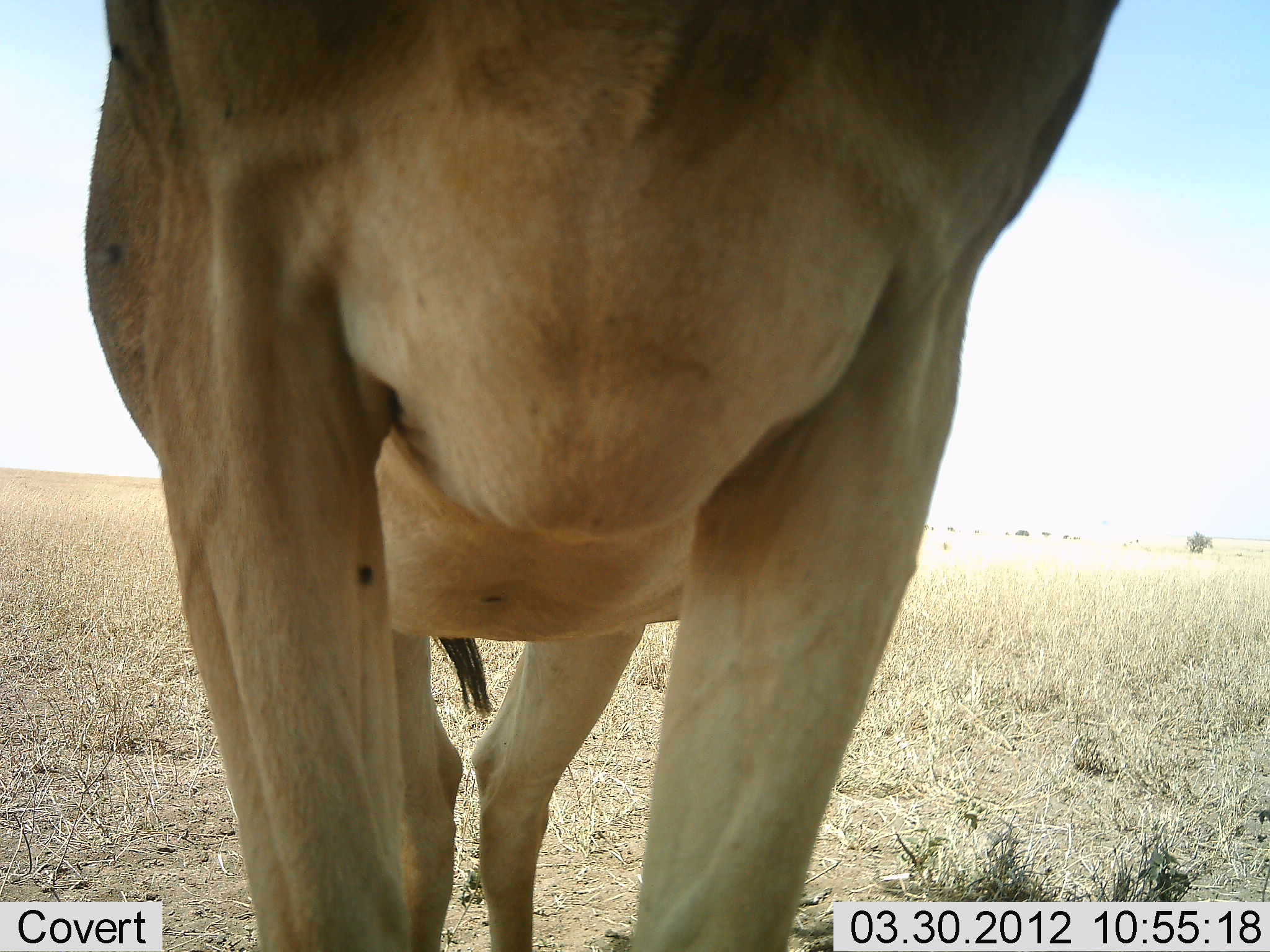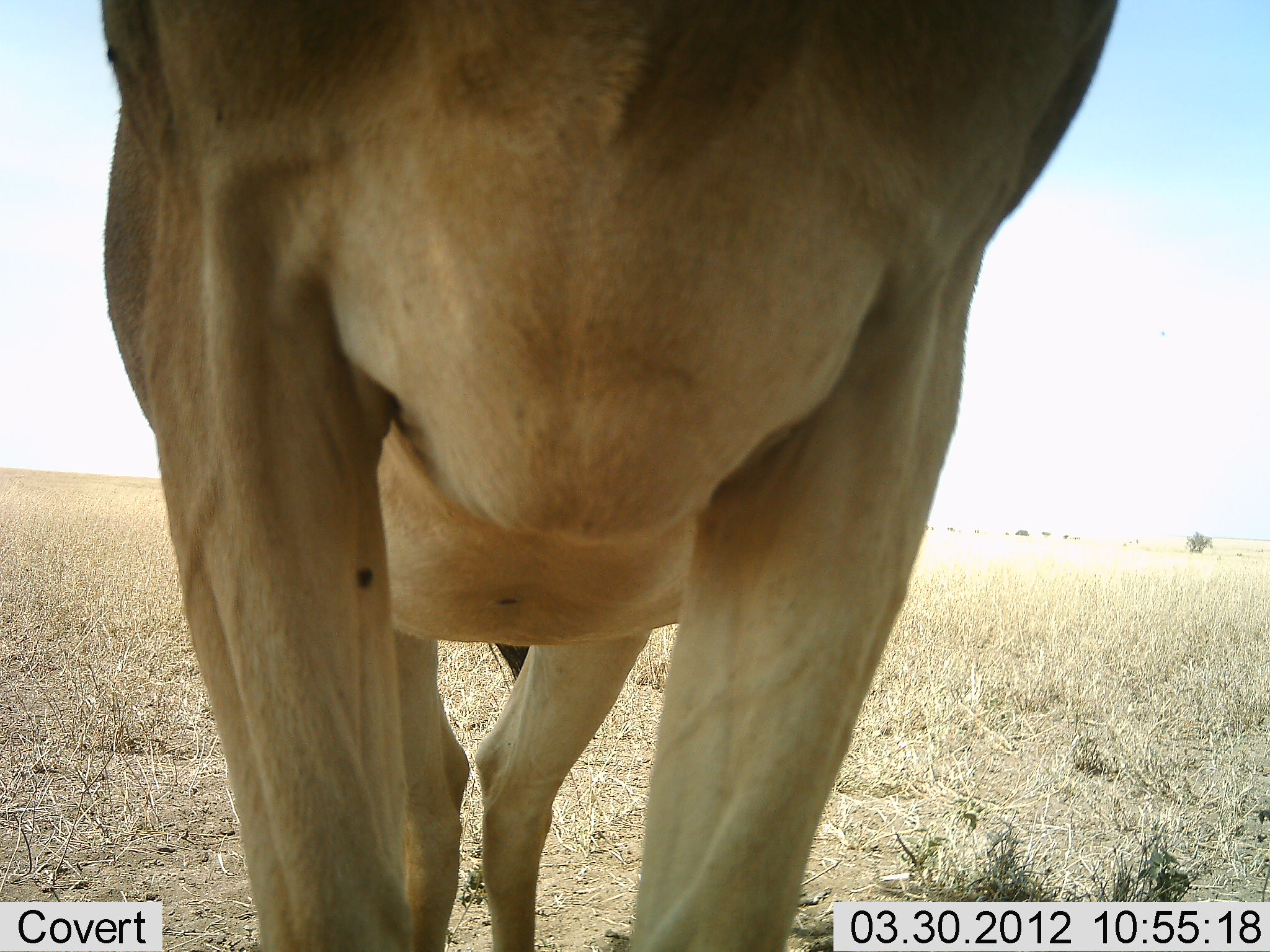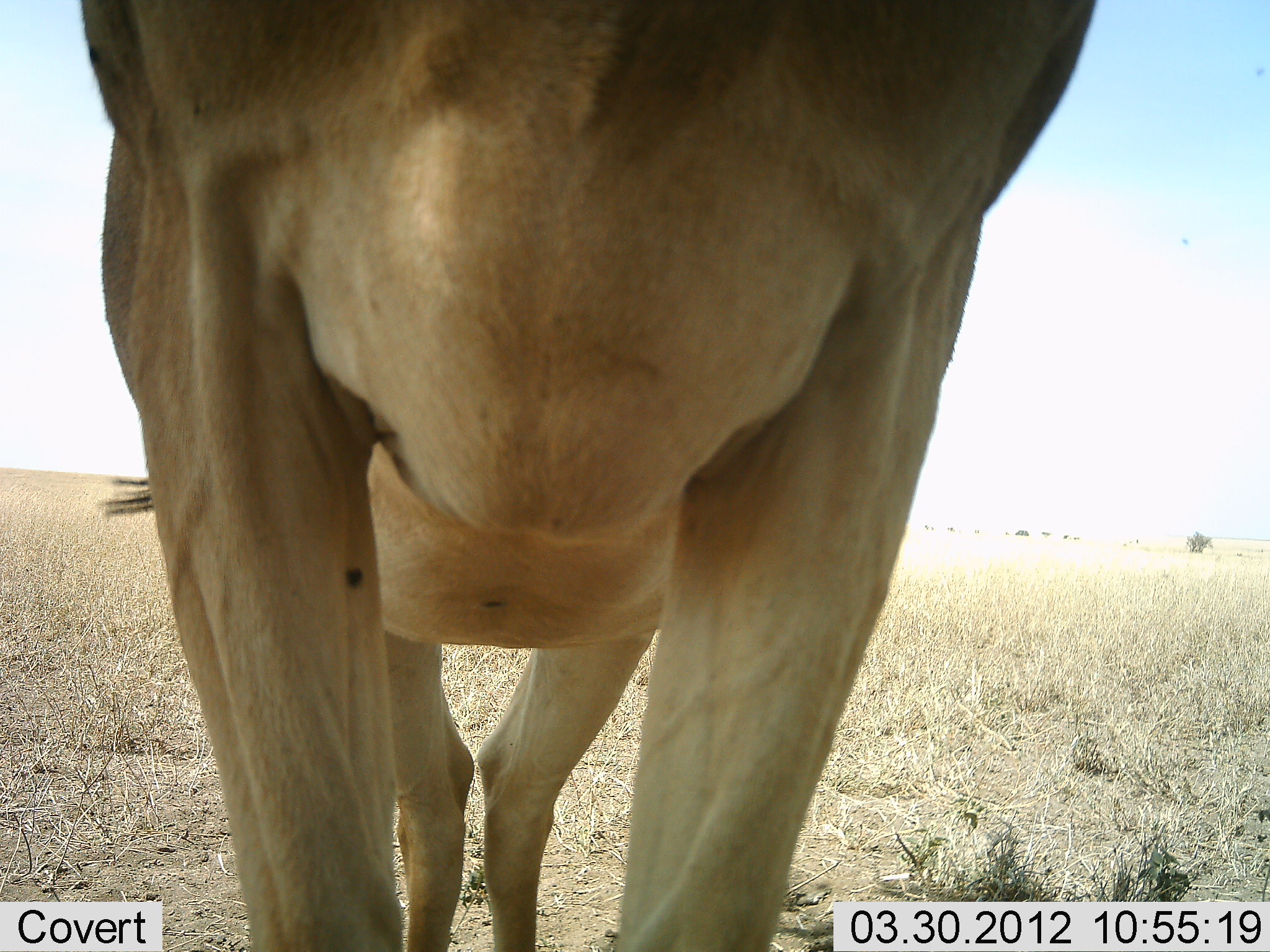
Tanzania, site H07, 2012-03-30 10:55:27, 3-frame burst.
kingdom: Animalia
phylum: Chordata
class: Mammalia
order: Artiodactyla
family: Bovidae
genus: Alcelaphus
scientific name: Alcelaphus buselaphus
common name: hartebeest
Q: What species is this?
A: Hartebeest (Alcelaphus buselaphus).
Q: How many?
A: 1.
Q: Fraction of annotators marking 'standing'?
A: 100%.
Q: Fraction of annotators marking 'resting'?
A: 0%.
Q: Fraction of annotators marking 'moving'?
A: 0%.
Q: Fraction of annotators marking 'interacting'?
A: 0%.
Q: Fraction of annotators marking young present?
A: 0%.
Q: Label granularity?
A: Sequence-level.